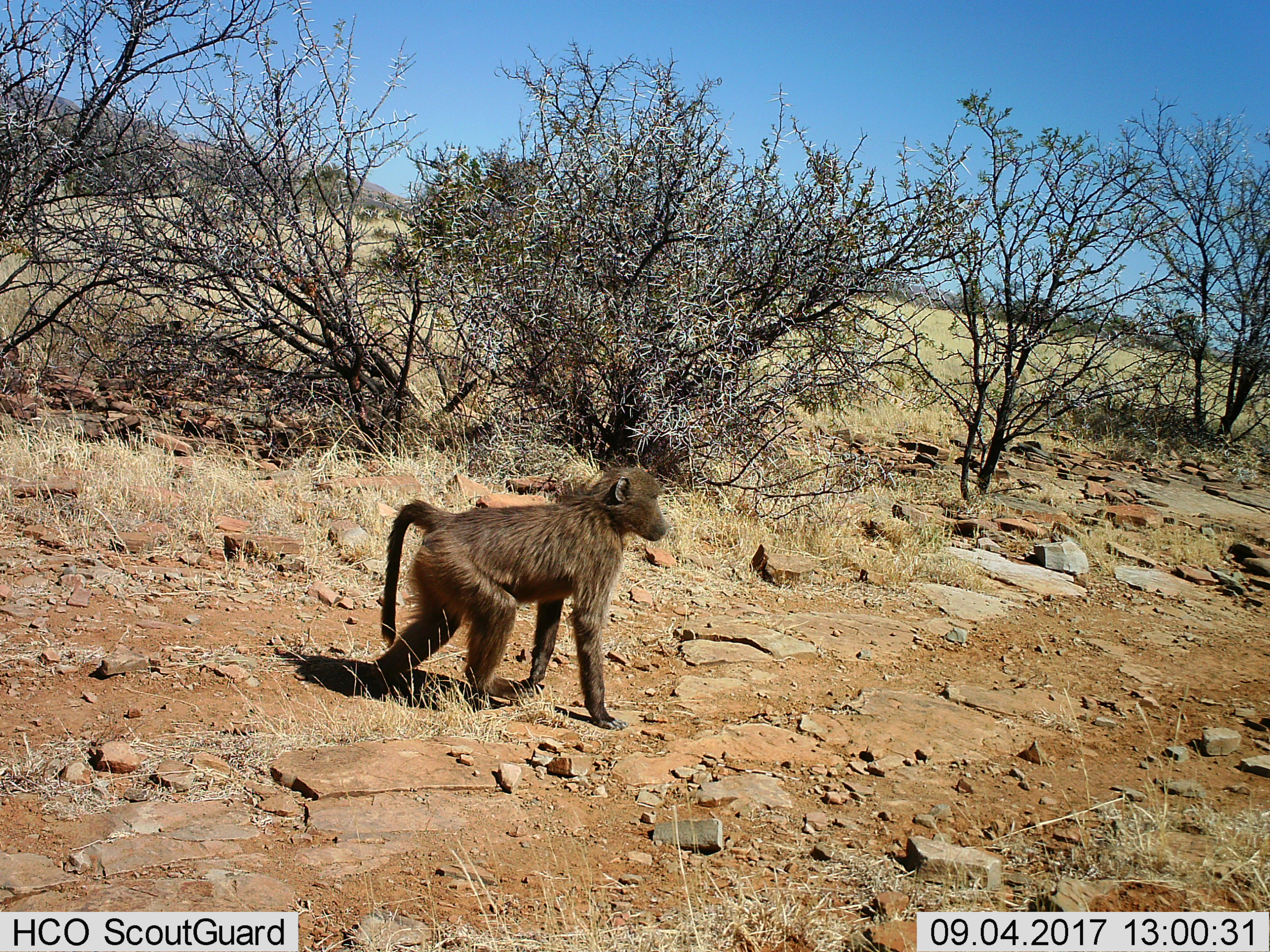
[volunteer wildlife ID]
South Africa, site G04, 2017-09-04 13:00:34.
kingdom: Animalia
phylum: Chordata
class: Mammalia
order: Primates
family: Cercopithecidae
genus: Papio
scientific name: Papio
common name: baboon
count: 1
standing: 0%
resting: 0%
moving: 100%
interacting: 0%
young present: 11%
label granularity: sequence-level